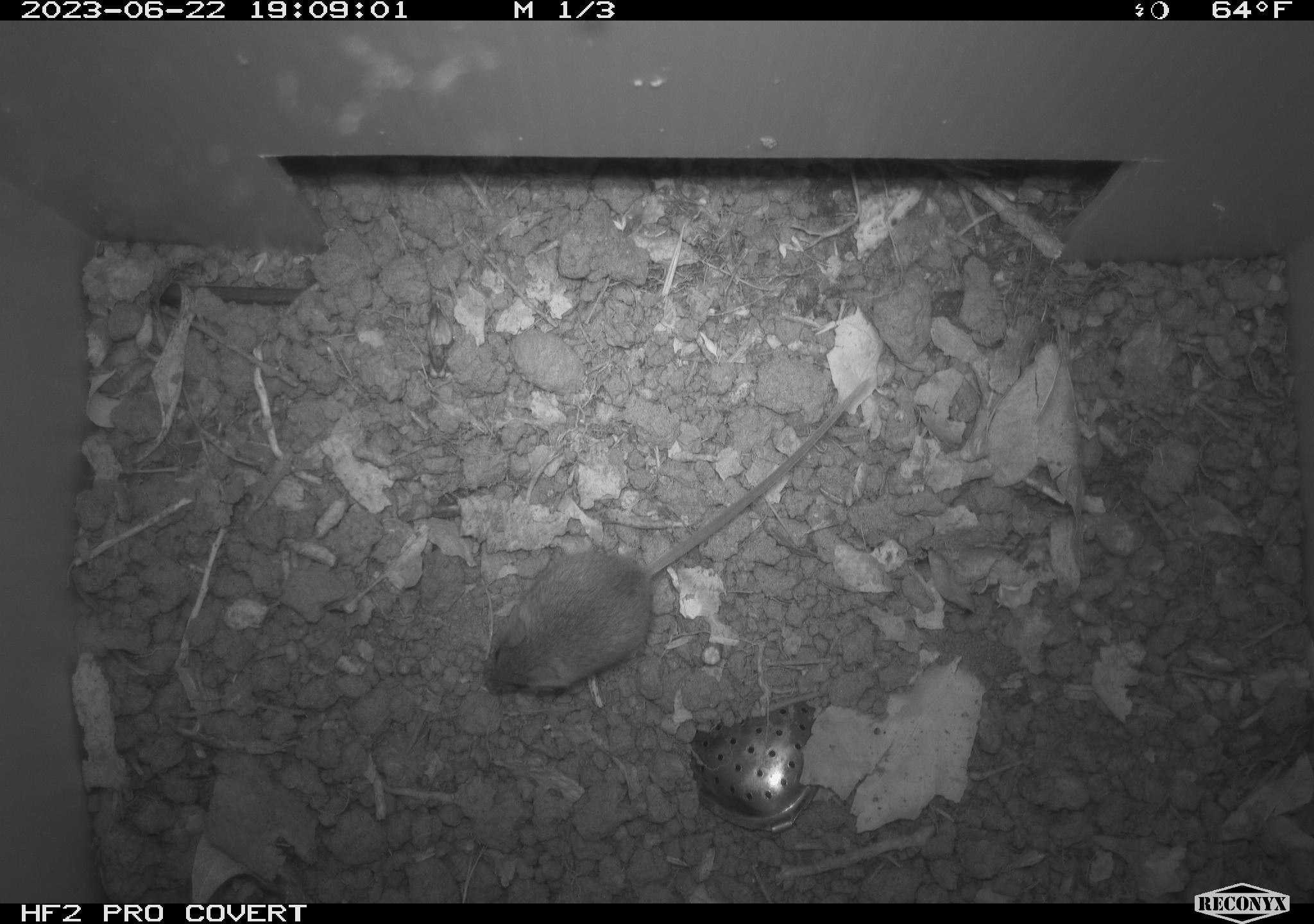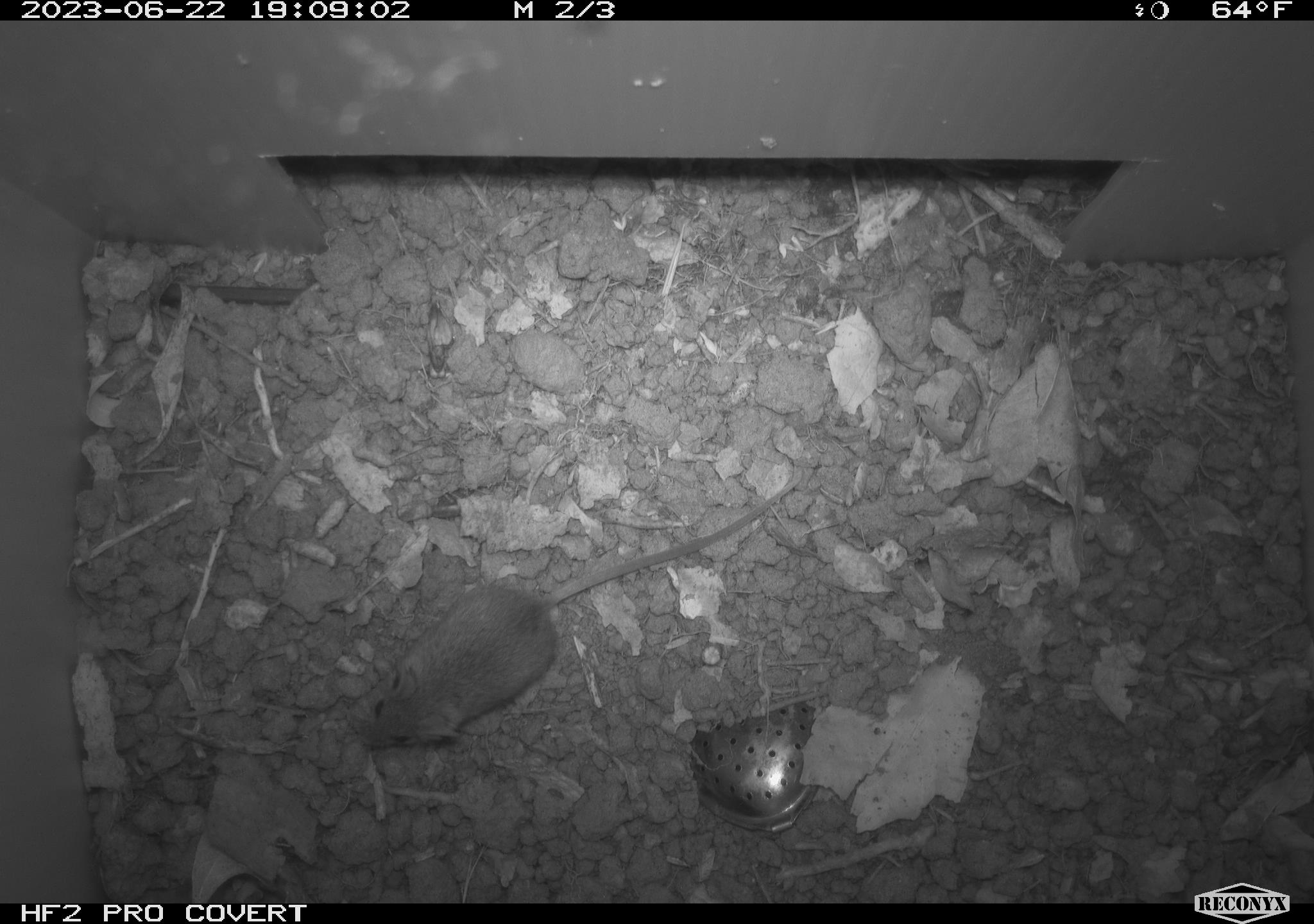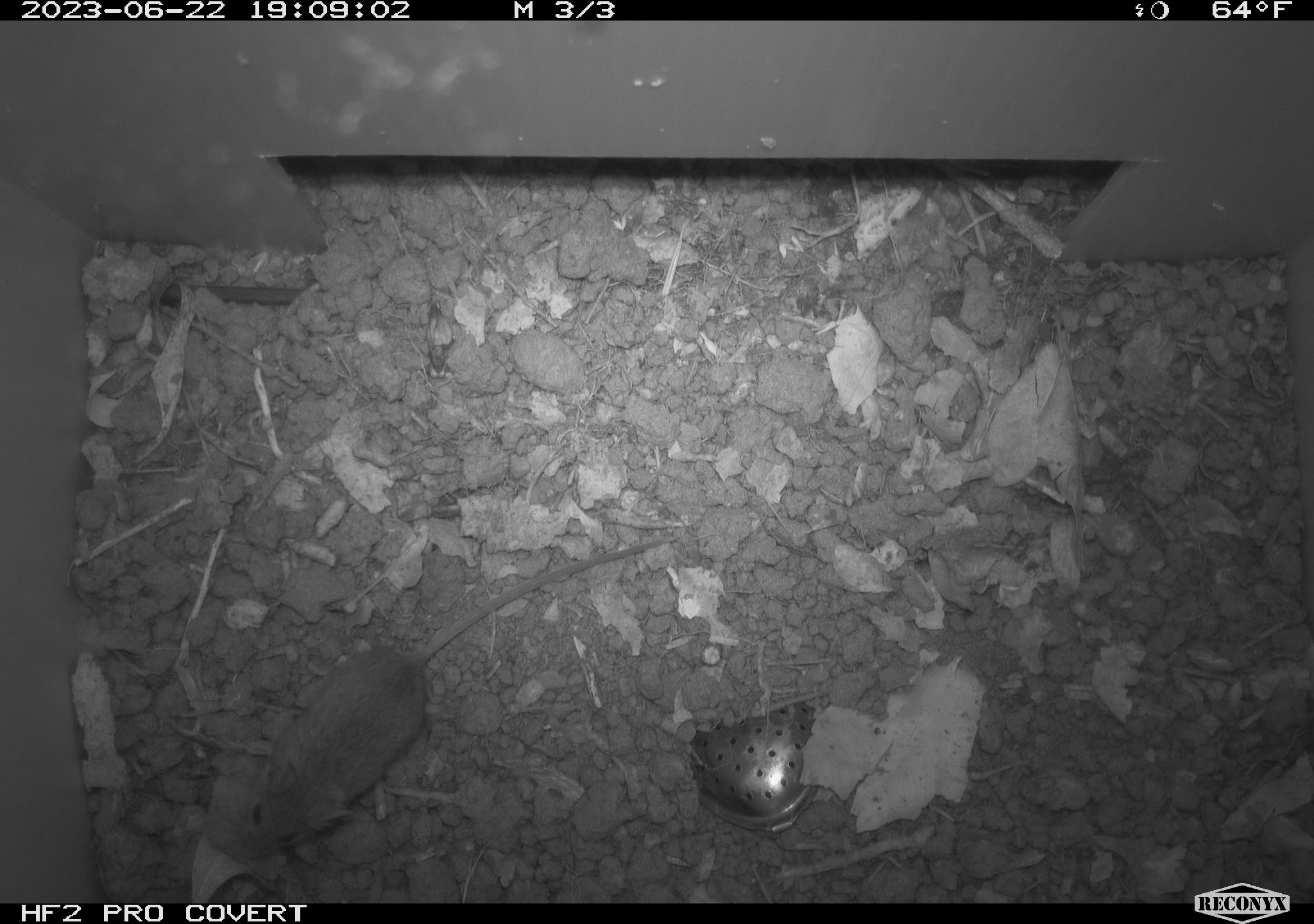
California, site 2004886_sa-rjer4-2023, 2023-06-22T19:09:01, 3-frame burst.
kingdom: Animalia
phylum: Chordata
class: Mammalia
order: Rodentia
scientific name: Rodentia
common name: mouse species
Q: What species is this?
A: Mouse species (Rodentia).